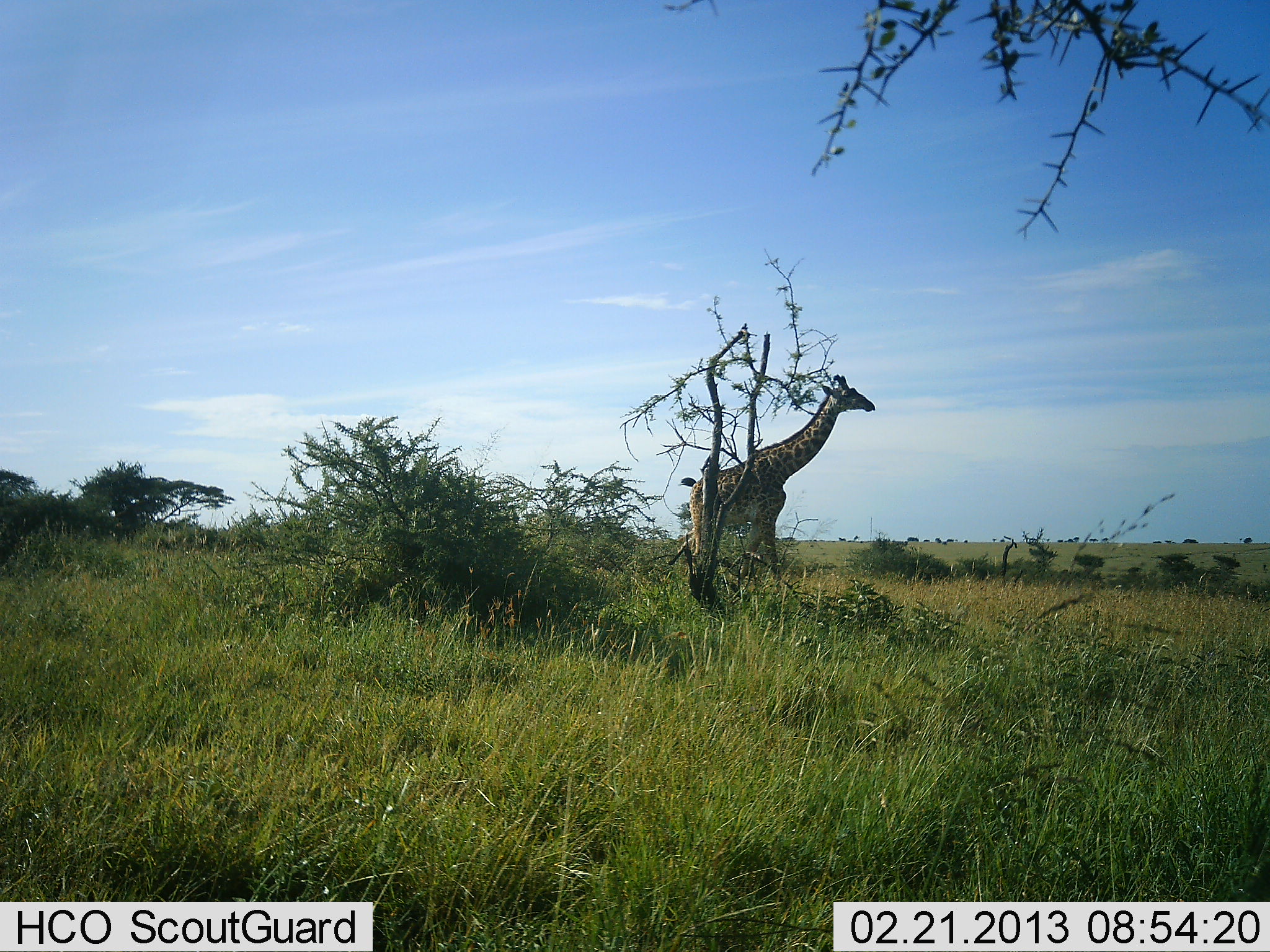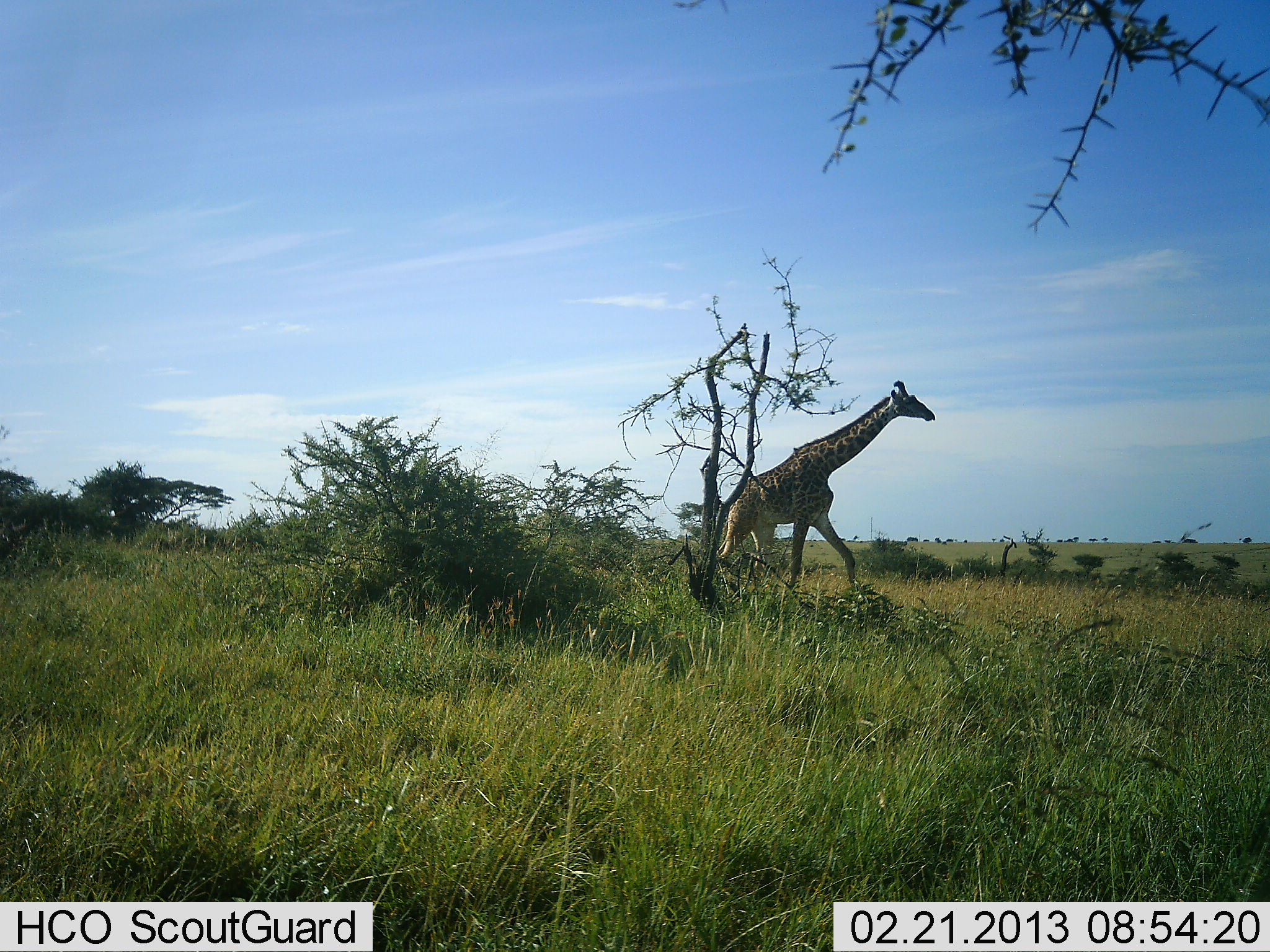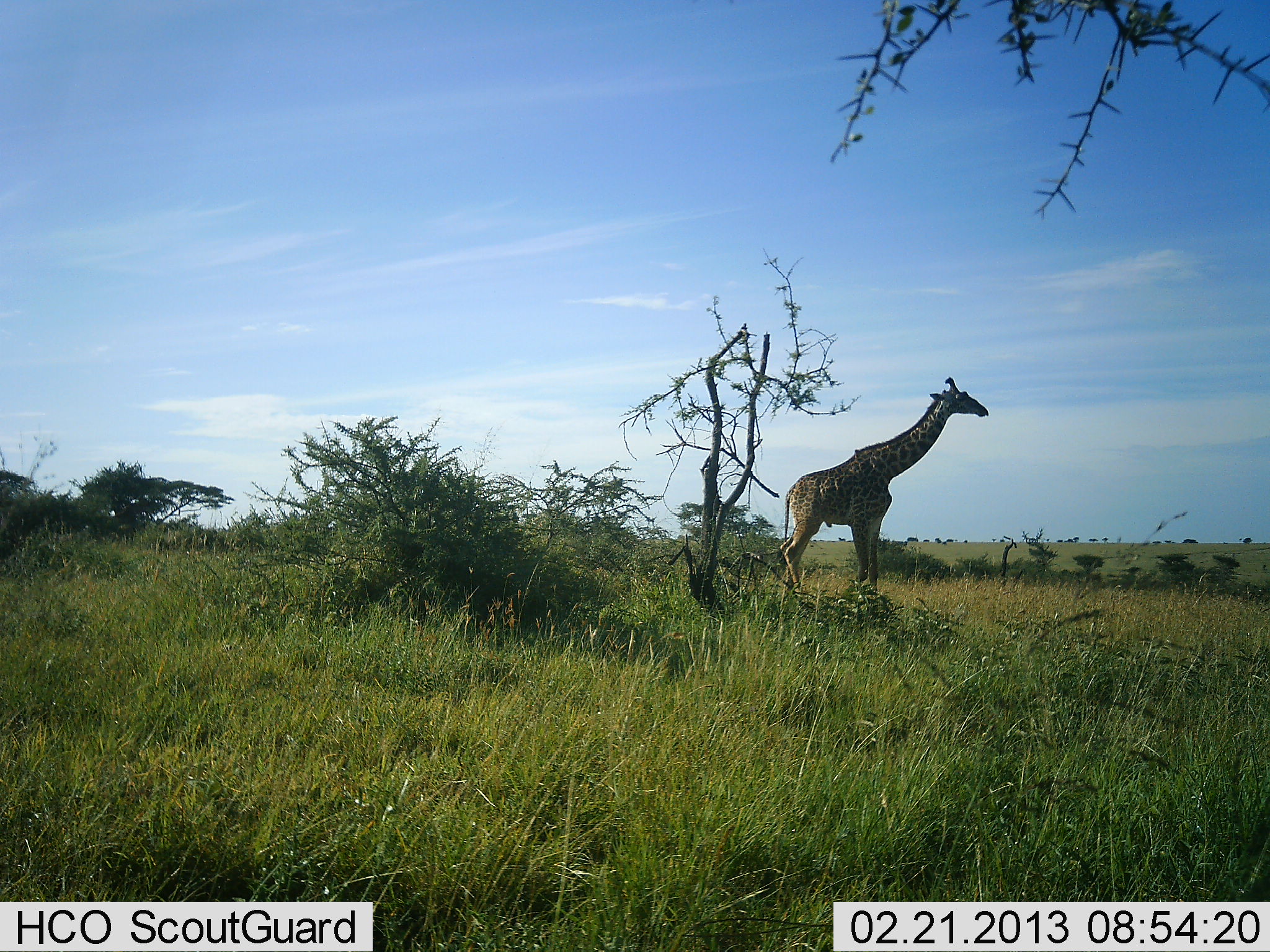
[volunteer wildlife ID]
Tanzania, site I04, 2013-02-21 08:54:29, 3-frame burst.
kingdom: Animalia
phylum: Chordata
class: Mammalia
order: Artiodactyla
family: Giraffidae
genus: Giraffa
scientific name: Giraffa camelopardalis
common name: giraffe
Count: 1.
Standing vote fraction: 4%.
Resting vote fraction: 0%.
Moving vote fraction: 96%.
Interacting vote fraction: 0%.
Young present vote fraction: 0%.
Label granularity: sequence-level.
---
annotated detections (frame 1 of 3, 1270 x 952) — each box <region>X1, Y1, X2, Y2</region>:
animal: <region>688, 374, 876, 581</region>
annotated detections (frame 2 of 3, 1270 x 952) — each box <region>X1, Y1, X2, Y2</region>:
animal: <region>717, 379, 936, 594</region>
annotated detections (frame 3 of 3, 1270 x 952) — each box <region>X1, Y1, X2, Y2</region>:
animal: <region>779, 376, 989, 595</region>